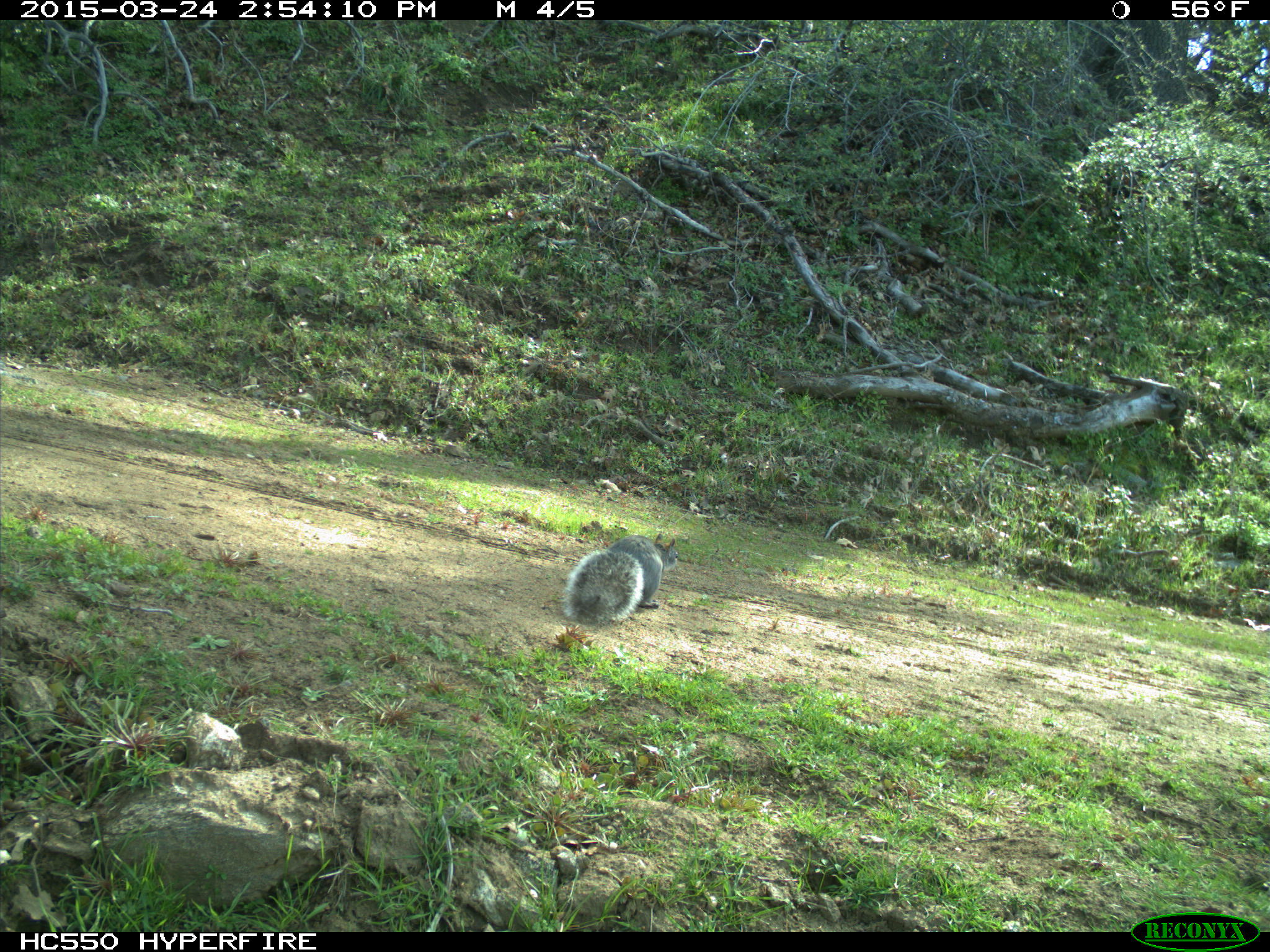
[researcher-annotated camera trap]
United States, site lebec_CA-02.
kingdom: Animalia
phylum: Chordata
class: Mammalia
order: Rodentia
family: Sciuridae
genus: Sciurus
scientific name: Sciurus carolinensis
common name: eastern gray squirrel